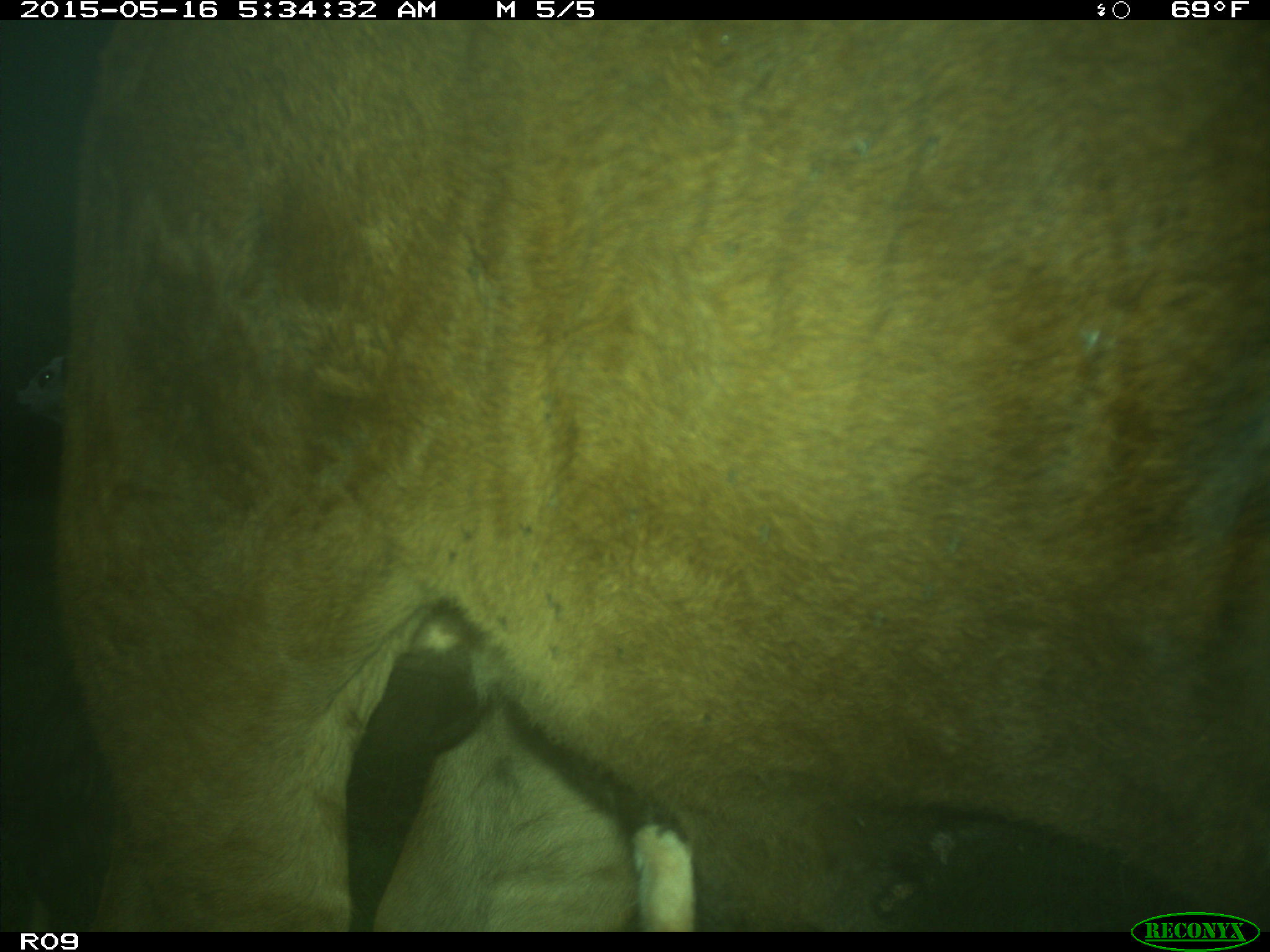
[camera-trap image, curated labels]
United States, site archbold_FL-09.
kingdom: Animalia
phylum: Chordata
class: Mammalia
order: Artiodactyla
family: Bovidae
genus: Bos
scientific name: Bos taurus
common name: domestic cow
Bos taurus (domestic cow).